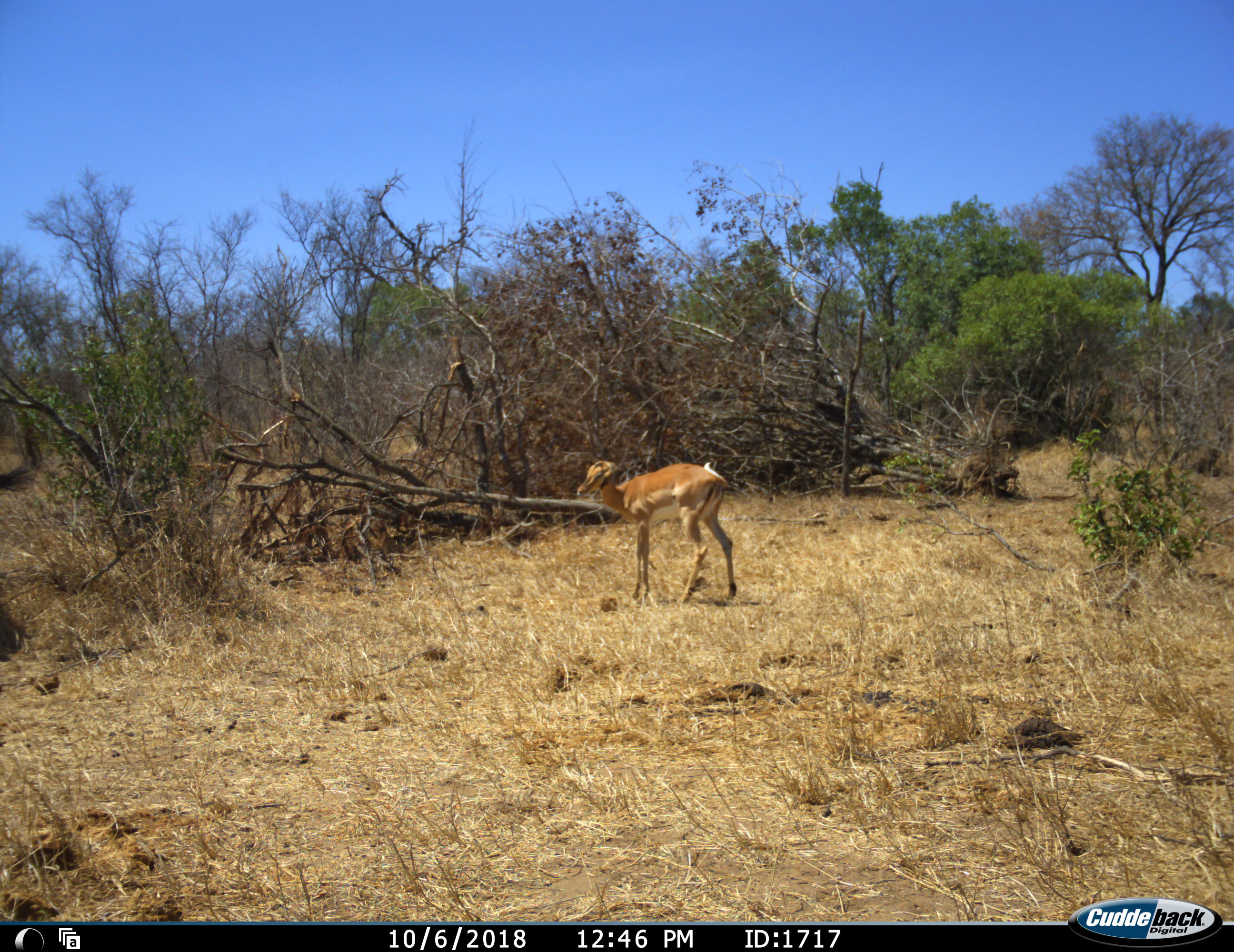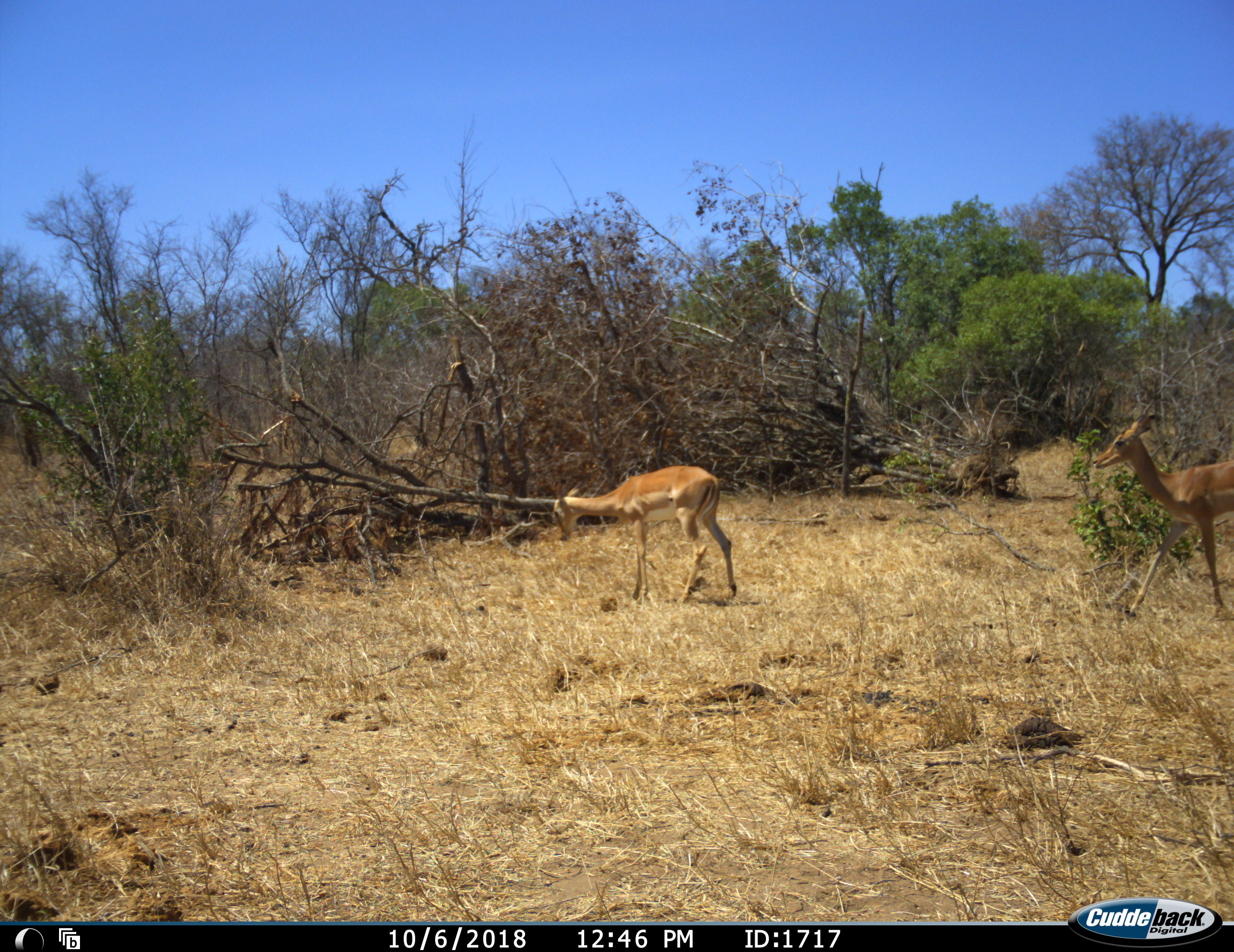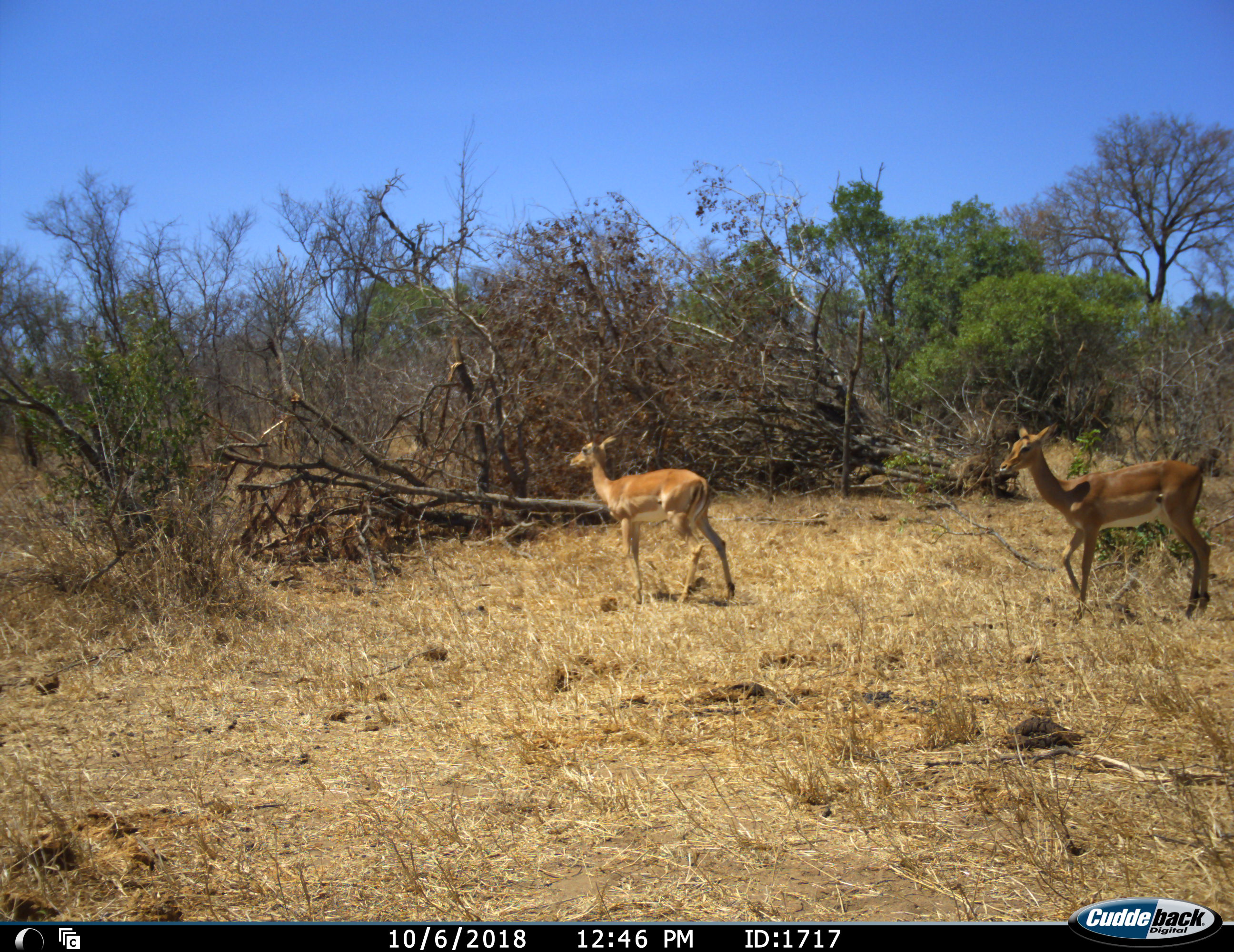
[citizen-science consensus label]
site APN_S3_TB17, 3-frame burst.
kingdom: Animalia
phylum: Chordata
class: Mammalia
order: Artiodactyla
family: Bovidae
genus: Aepyceros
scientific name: Aepyceros melampus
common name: impala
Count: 2.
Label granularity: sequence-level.